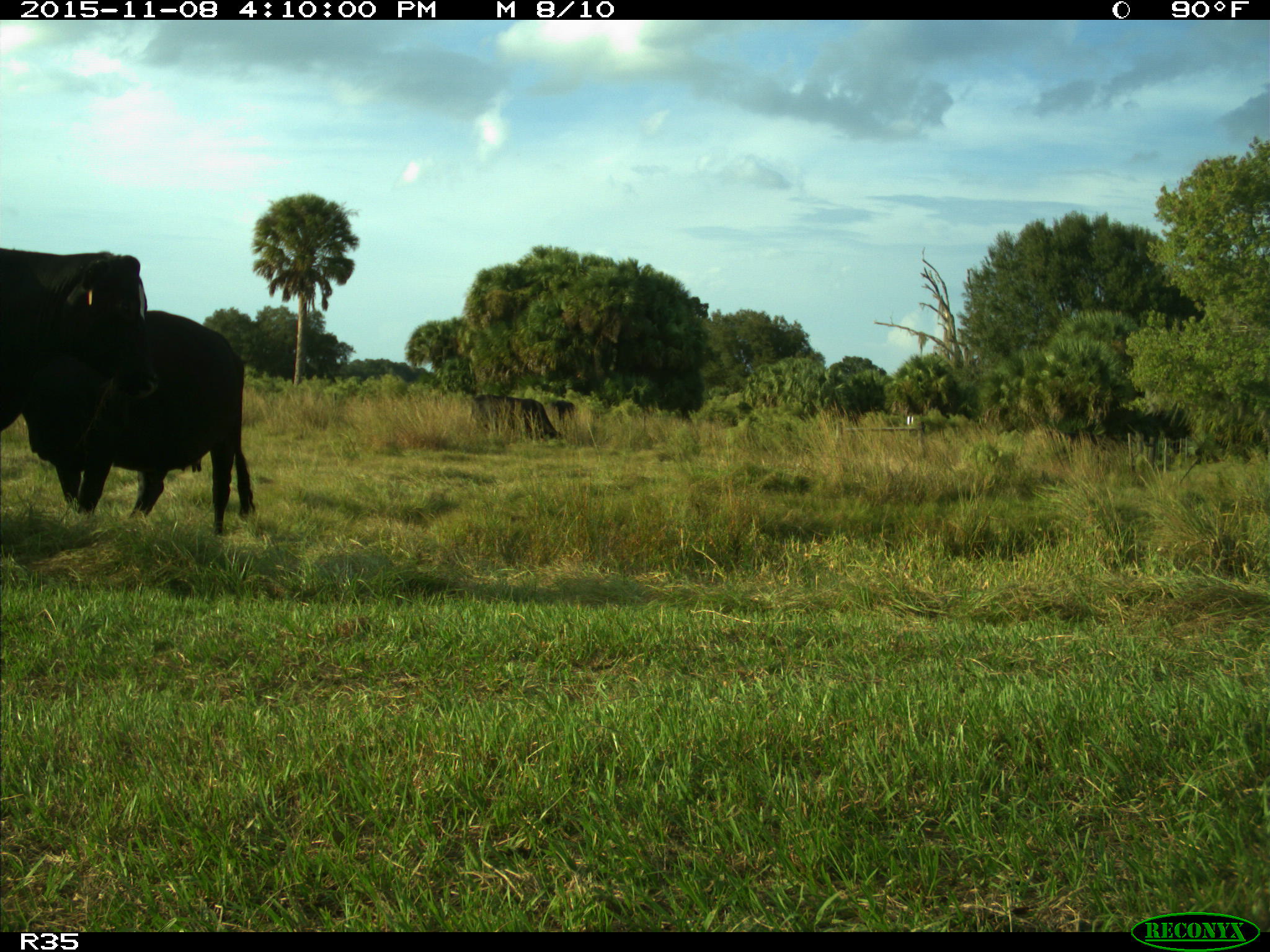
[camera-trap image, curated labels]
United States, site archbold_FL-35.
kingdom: Animalia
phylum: Chordata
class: Mammalia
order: Artiodactyla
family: Bovidae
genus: Bos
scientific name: Bos taurus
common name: domestic cow